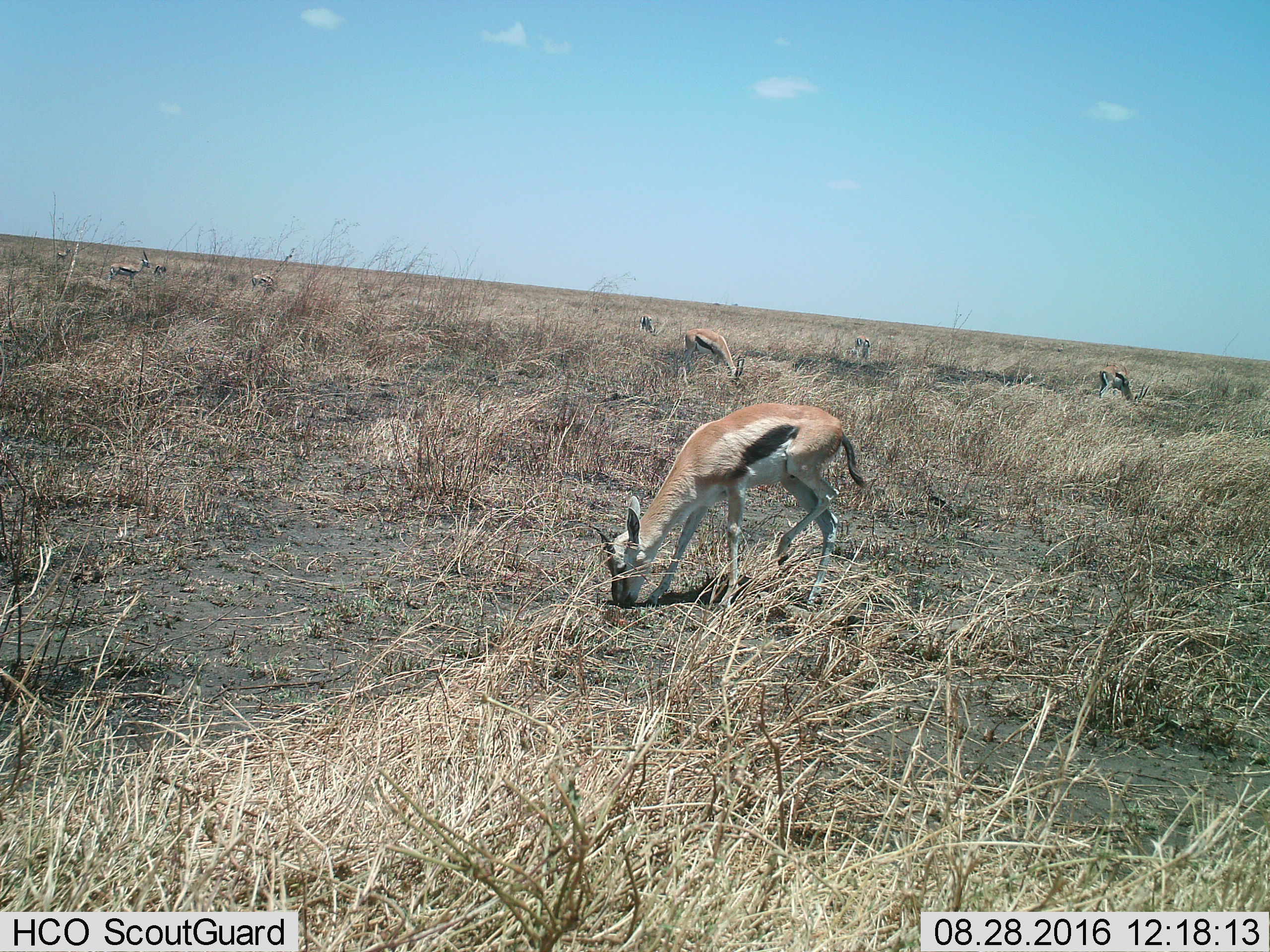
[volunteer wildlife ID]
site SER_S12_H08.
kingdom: Animalia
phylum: Chordata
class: Mammalia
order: Artiodactyla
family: Bovidae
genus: Eudorcas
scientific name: Eudorcas thomsonii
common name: thomson's gazelle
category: gazellethomsons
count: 9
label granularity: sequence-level